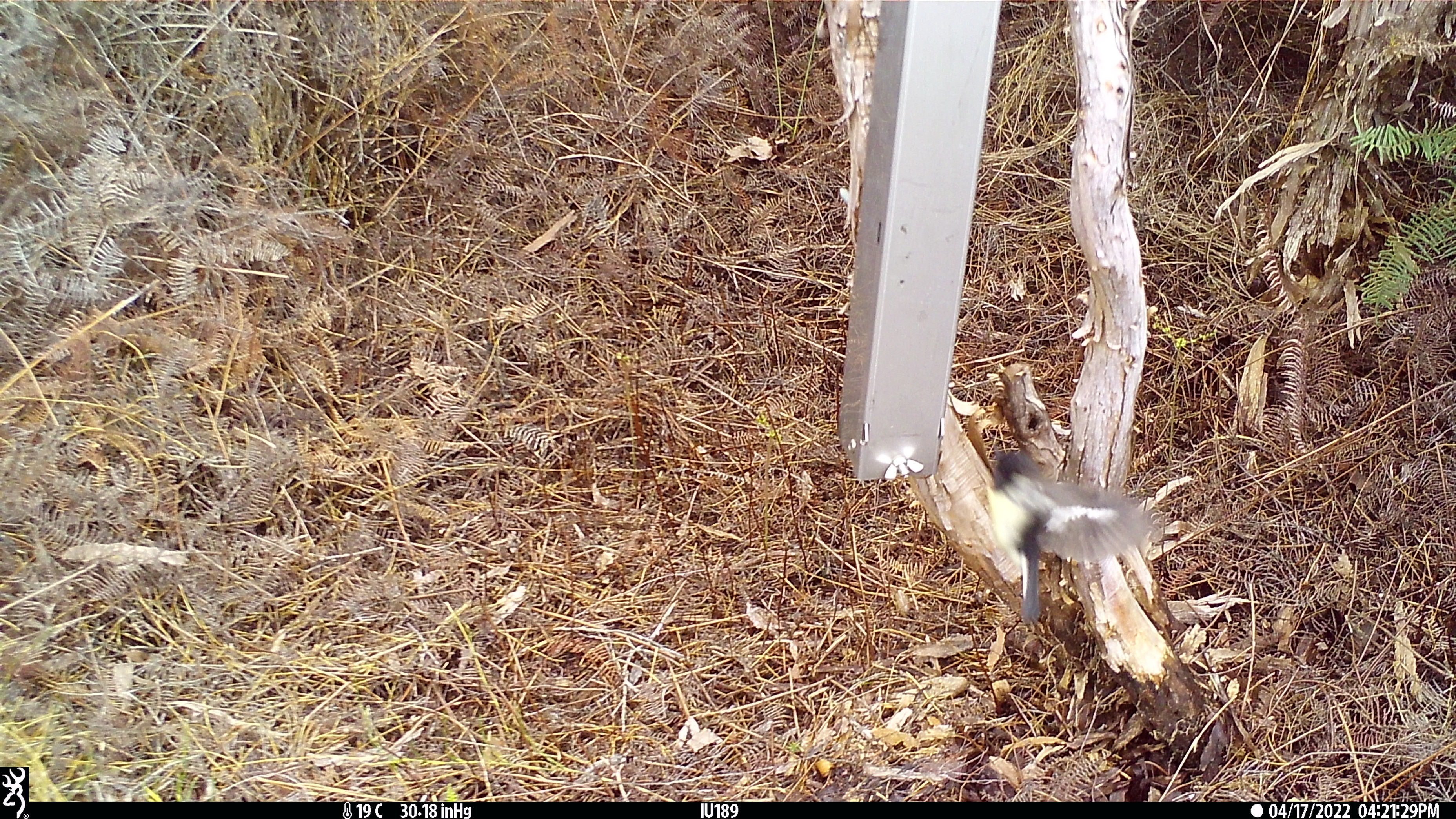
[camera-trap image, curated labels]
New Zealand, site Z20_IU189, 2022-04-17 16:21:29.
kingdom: Animalia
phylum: Chordata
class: Aves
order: Passeriformes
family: Petroicidae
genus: Petroica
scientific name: Petroica macrocephala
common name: tomtit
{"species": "tomtit (Petroica macrocephala)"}